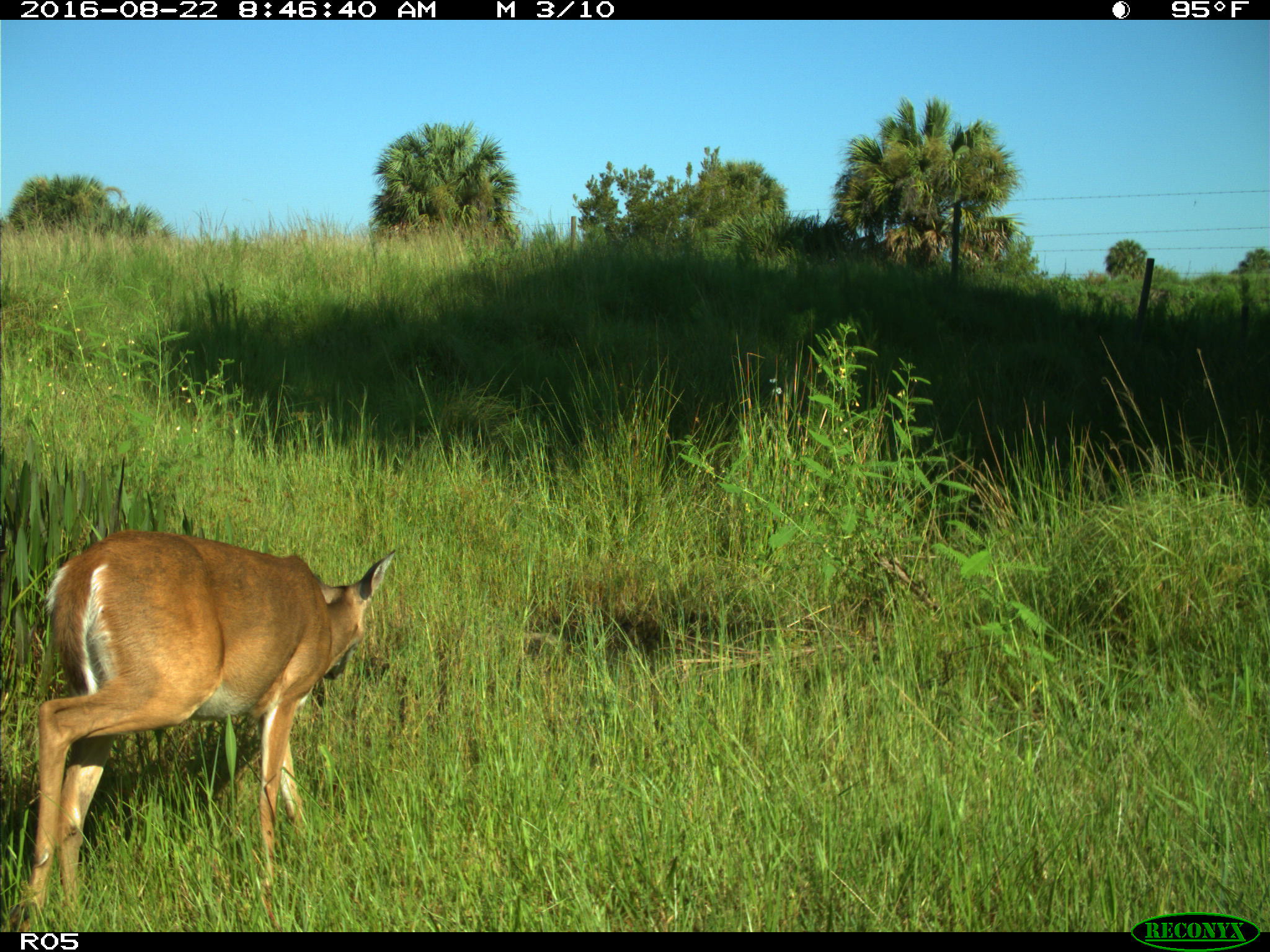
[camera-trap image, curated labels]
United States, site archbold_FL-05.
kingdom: Animalia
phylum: Chordata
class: Mammalia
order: Artiodactyla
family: Cervidae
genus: Odocoileus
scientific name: Odocoileus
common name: deer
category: unidentified deer